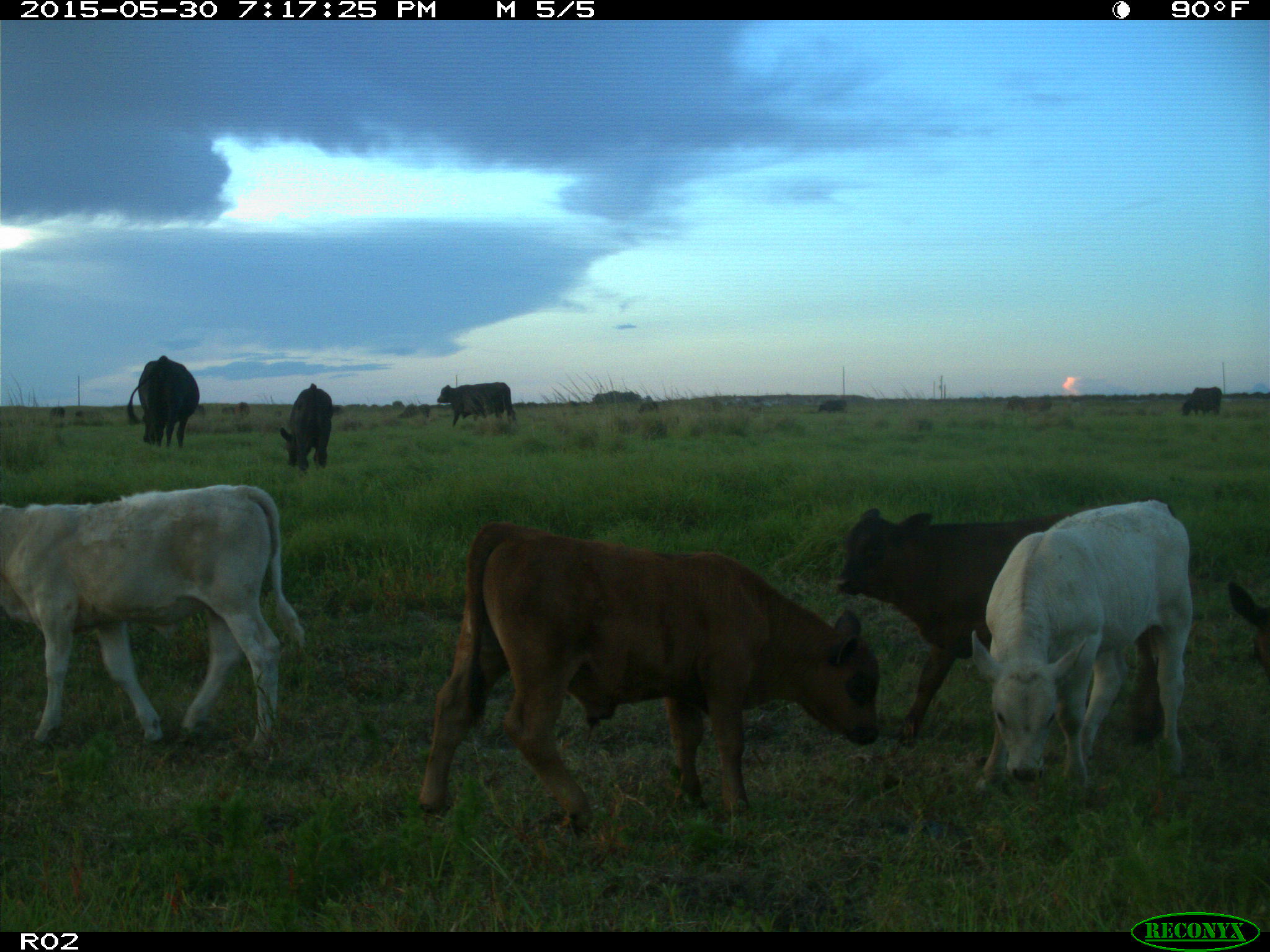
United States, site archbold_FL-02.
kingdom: Animalia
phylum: Chordata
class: Mammalia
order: Artiodactyla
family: Bovidae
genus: Bos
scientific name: Bos taurus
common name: domestic cow